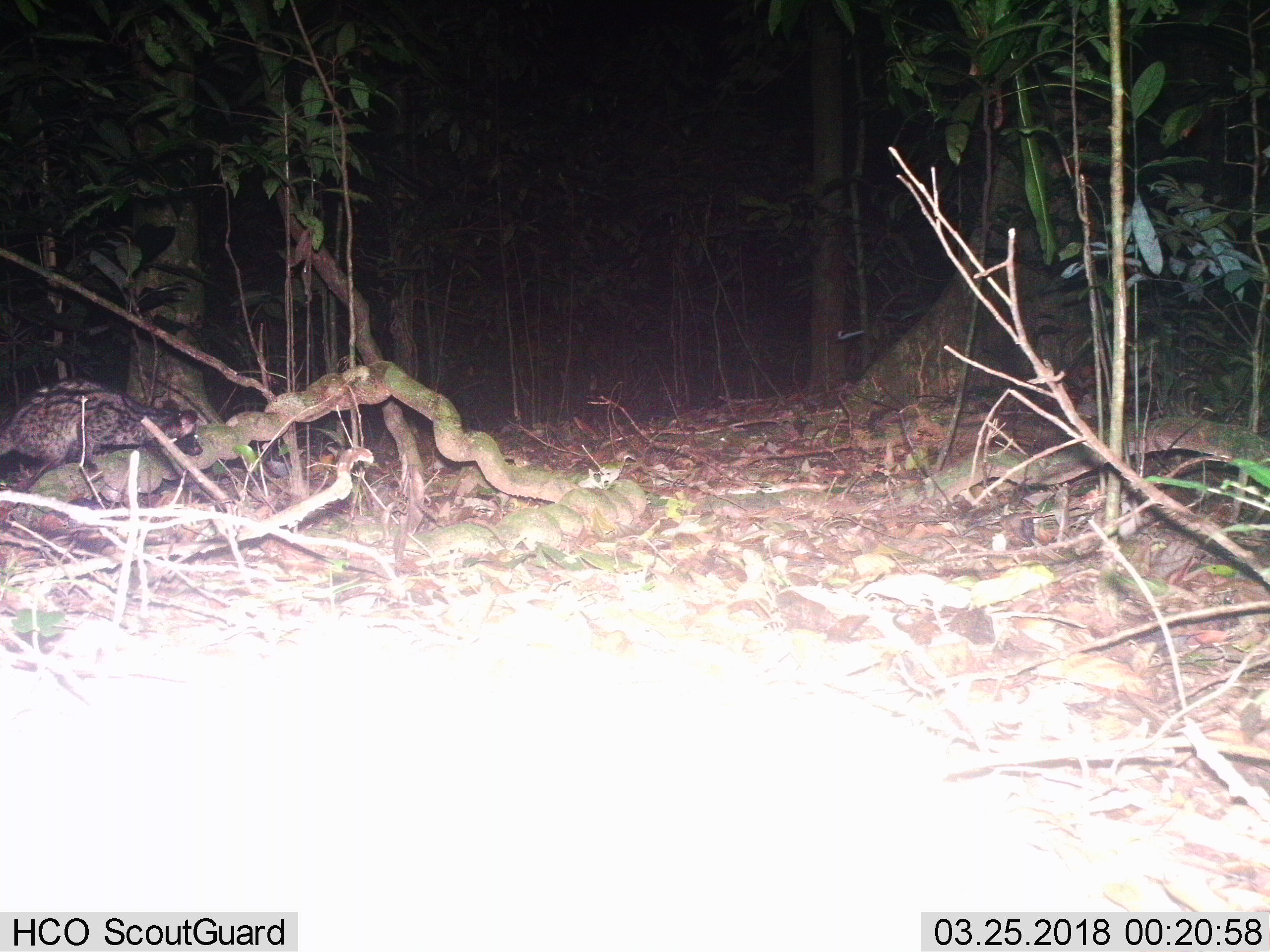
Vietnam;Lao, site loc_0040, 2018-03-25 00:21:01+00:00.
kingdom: Animalia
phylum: Chordata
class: Mammalia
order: Carnivora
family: Viverridae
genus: Paradoxurus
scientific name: Paradoxurus hermaphroditus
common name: common palm civet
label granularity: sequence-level